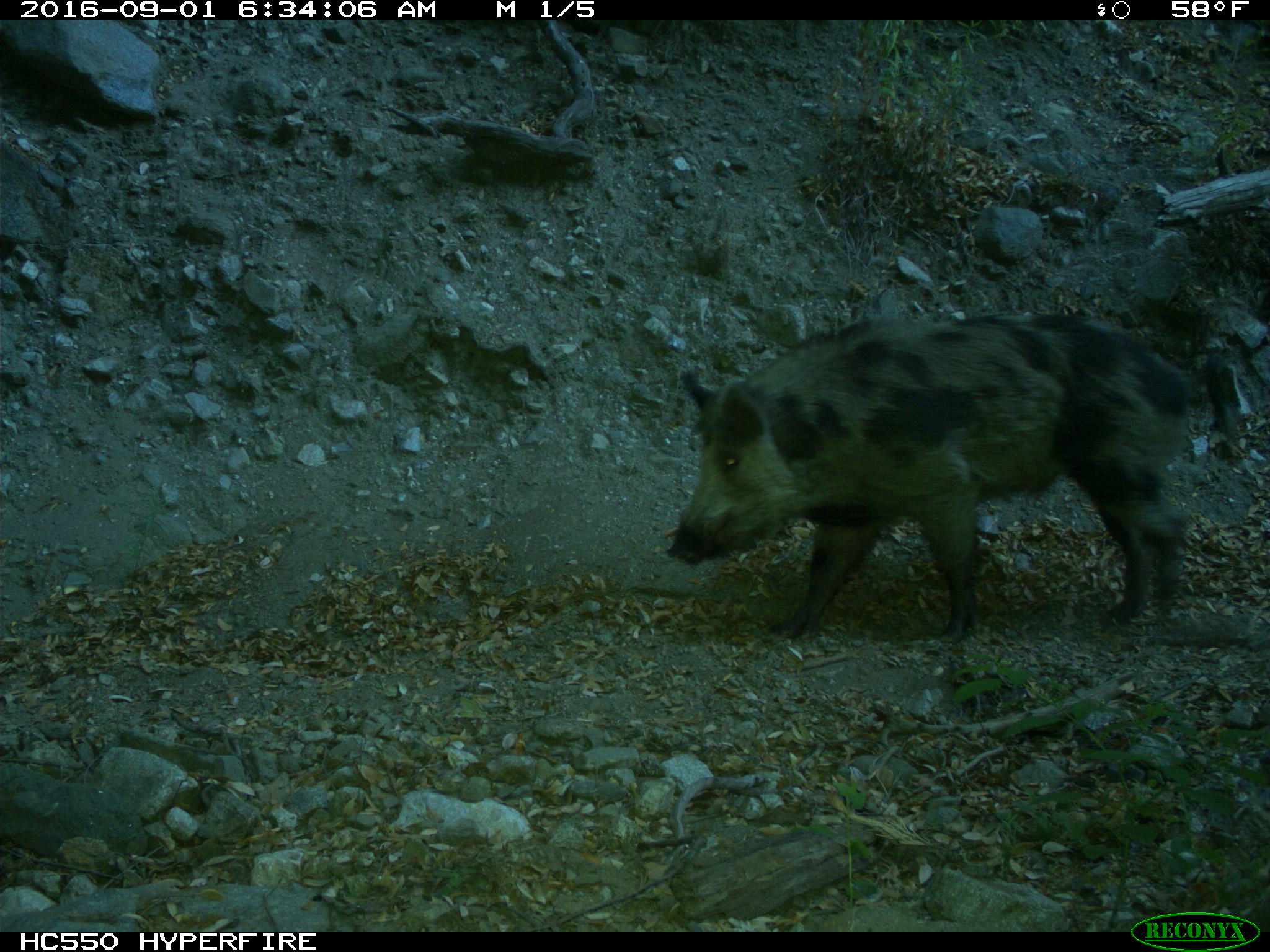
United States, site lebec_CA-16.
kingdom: Animalia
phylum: Chordata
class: Mammalia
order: Artiodactyla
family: Suidae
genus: Sus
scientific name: Sus scrofa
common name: wild boar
Sus scrofa (wild boar).